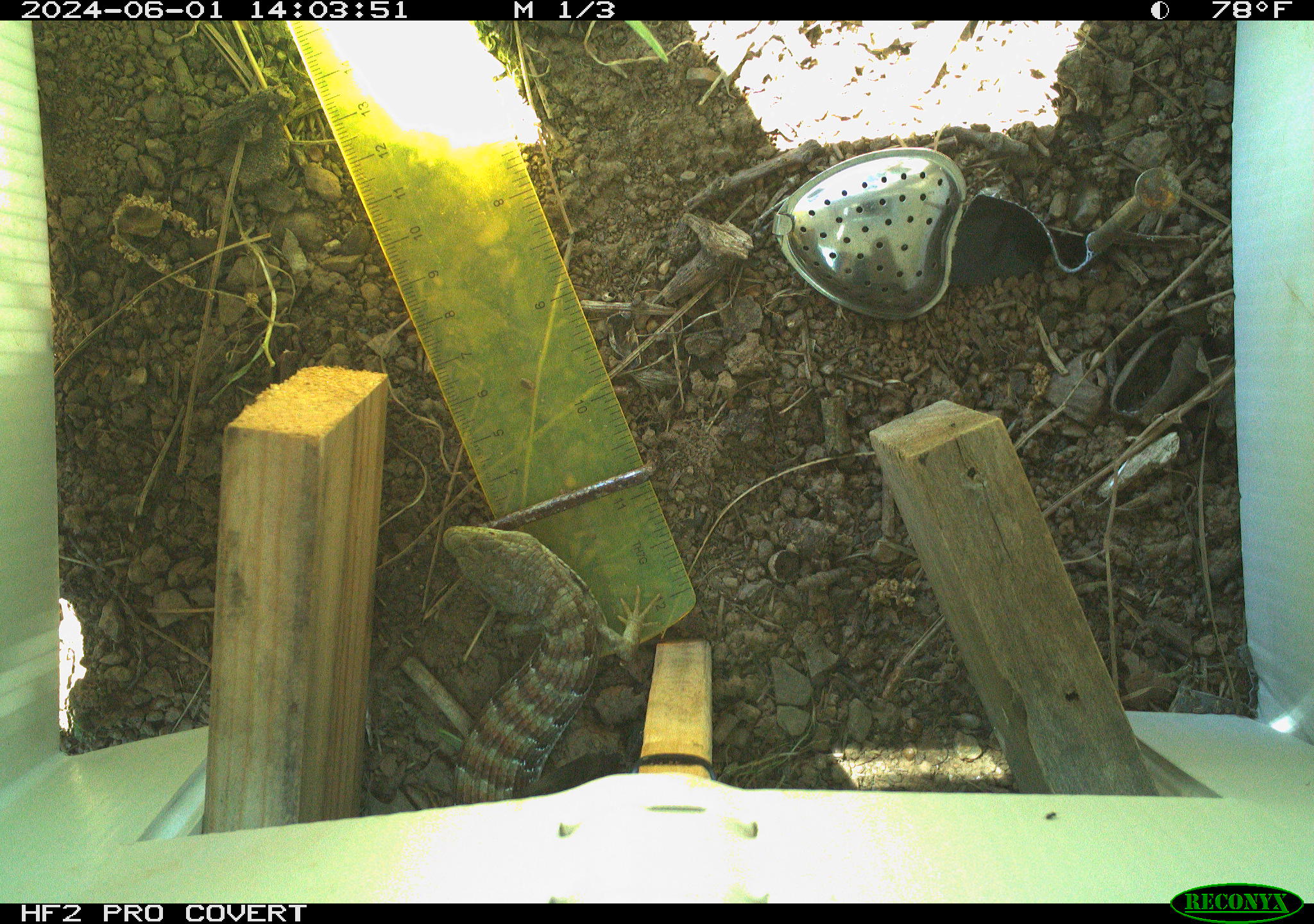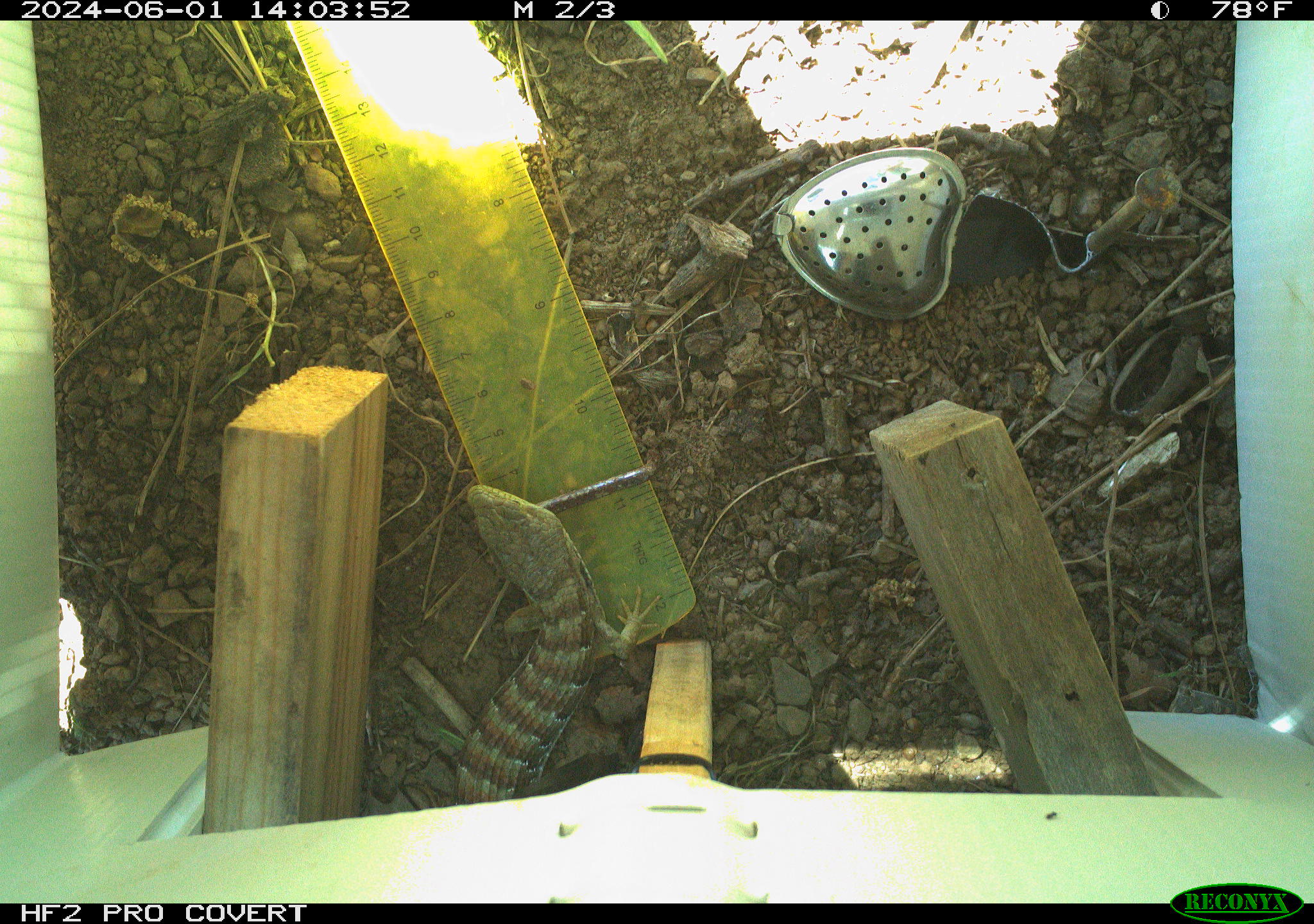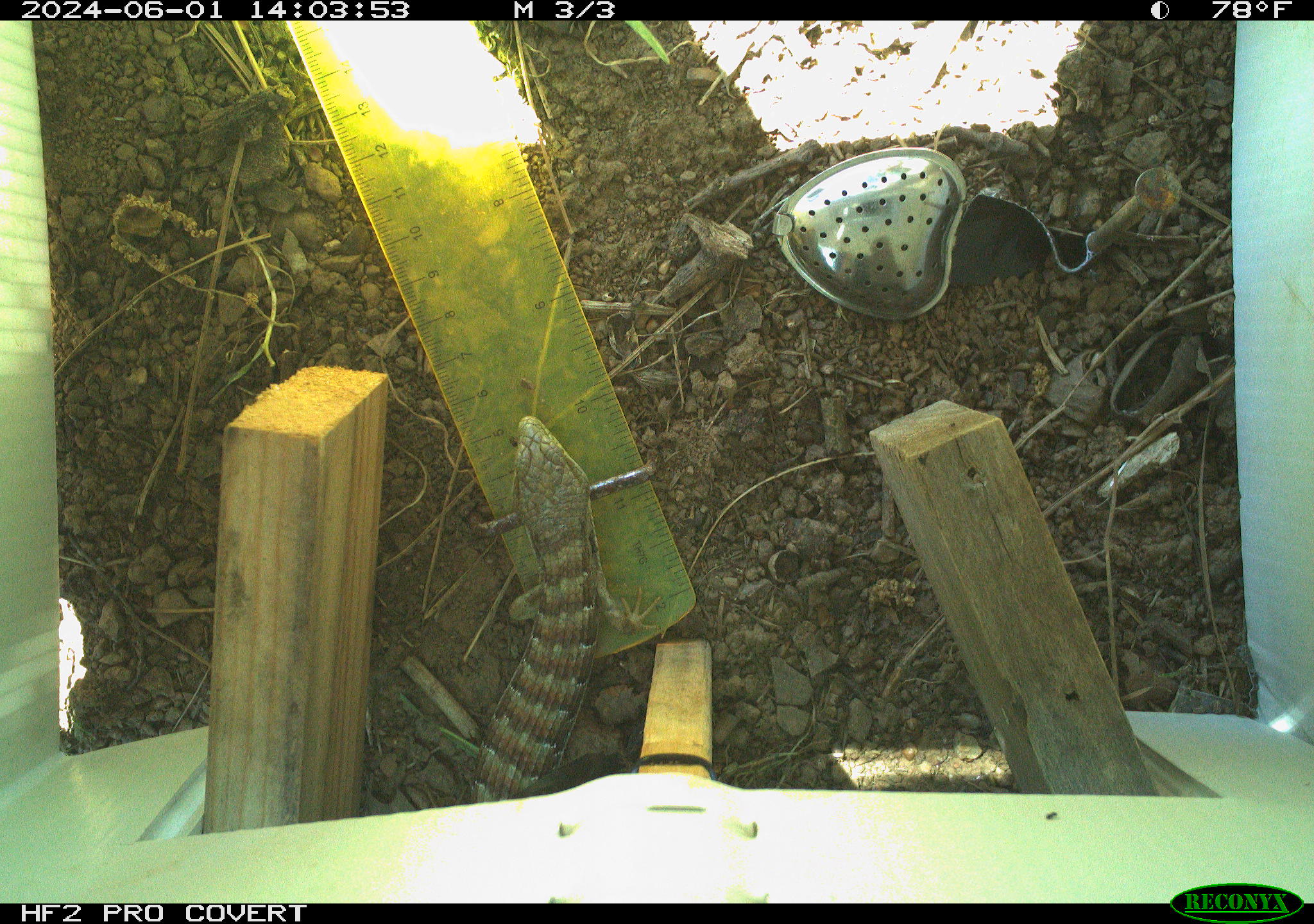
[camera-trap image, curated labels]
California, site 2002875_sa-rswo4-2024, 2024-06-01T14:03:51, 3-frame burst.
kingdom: Animalia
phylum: Chordata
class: Reptilia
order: Squamata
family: Anguidae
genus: Elgaria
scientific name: Elgaria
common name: alligator lizards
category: elgaria species